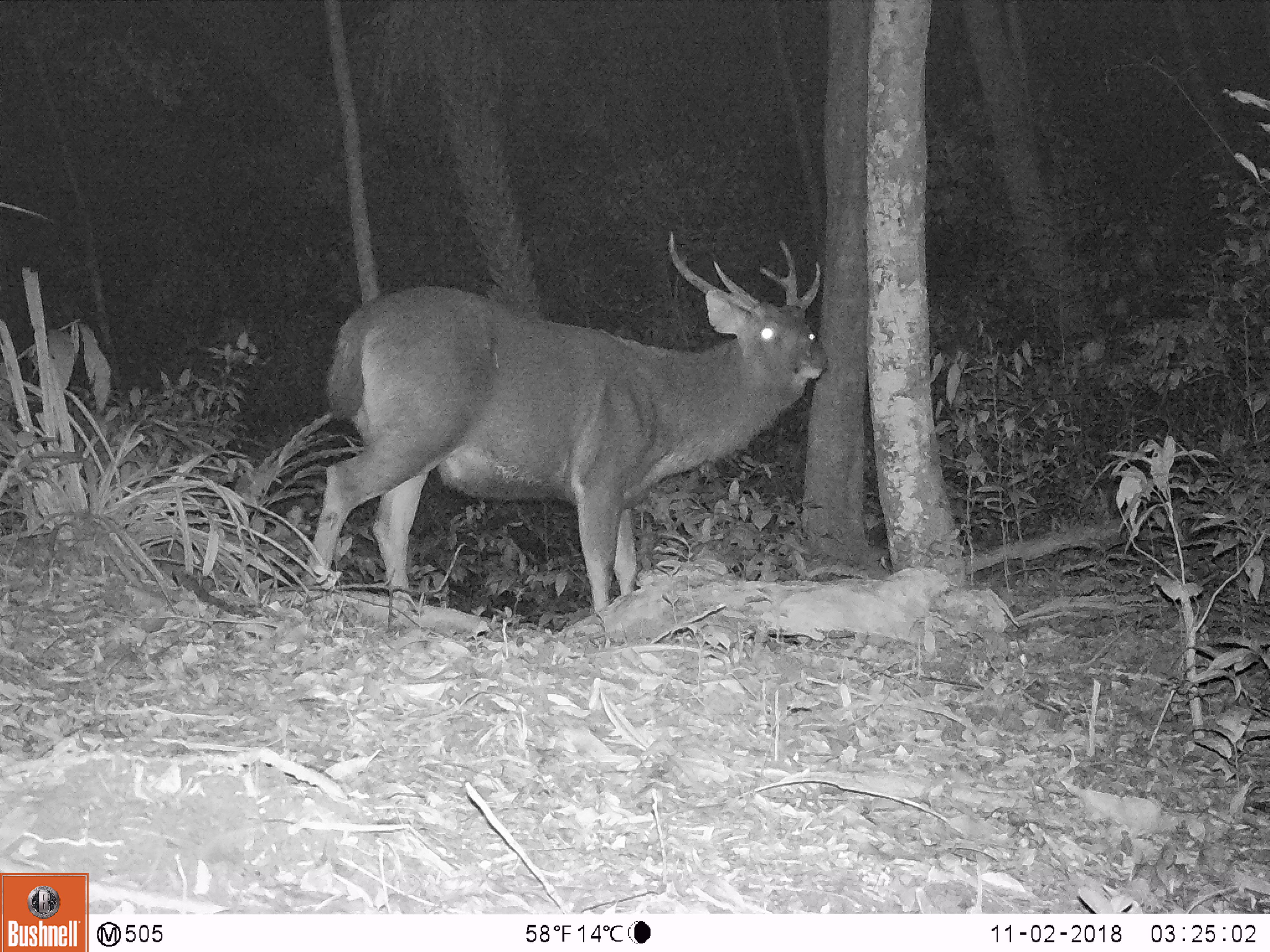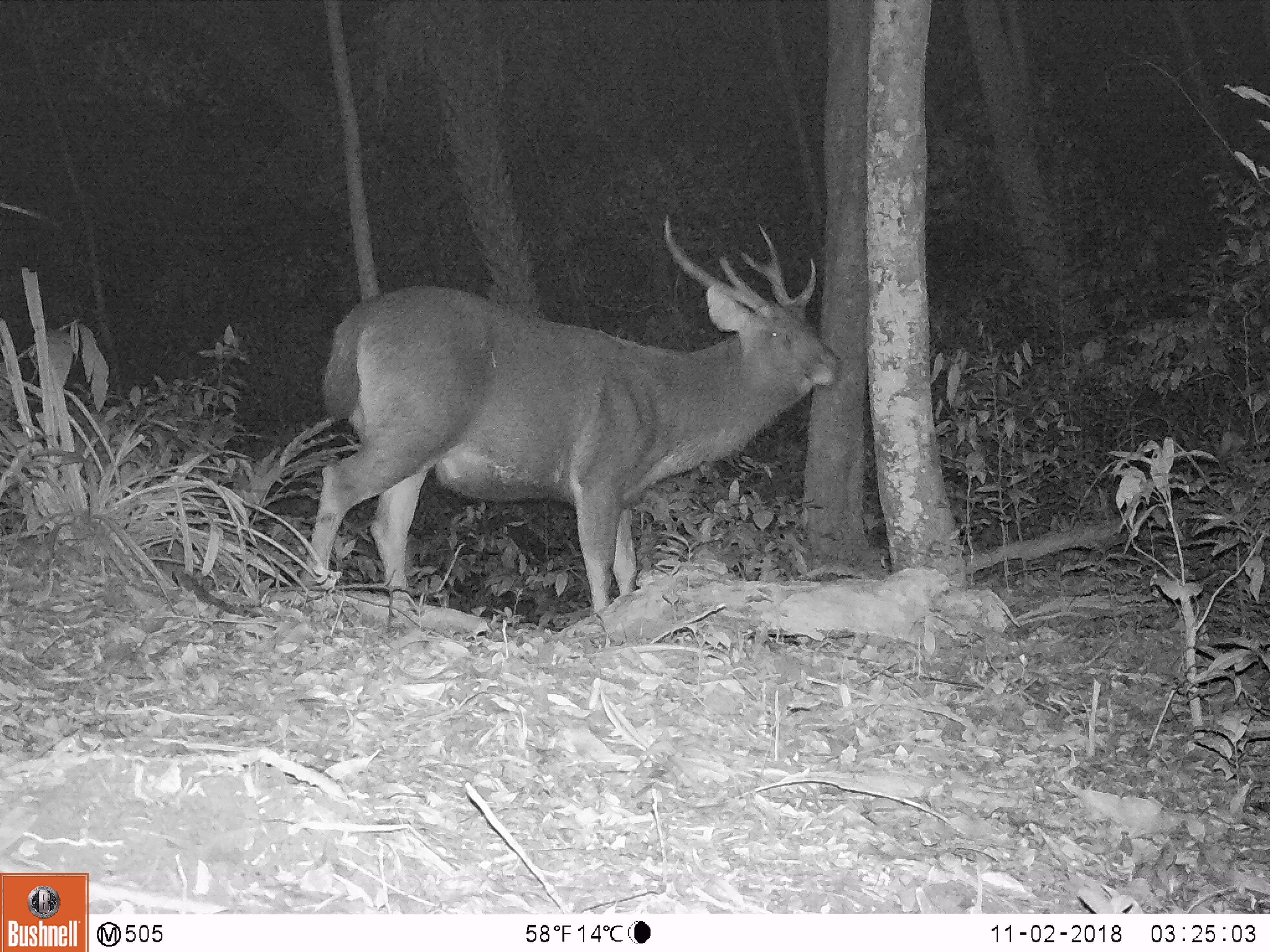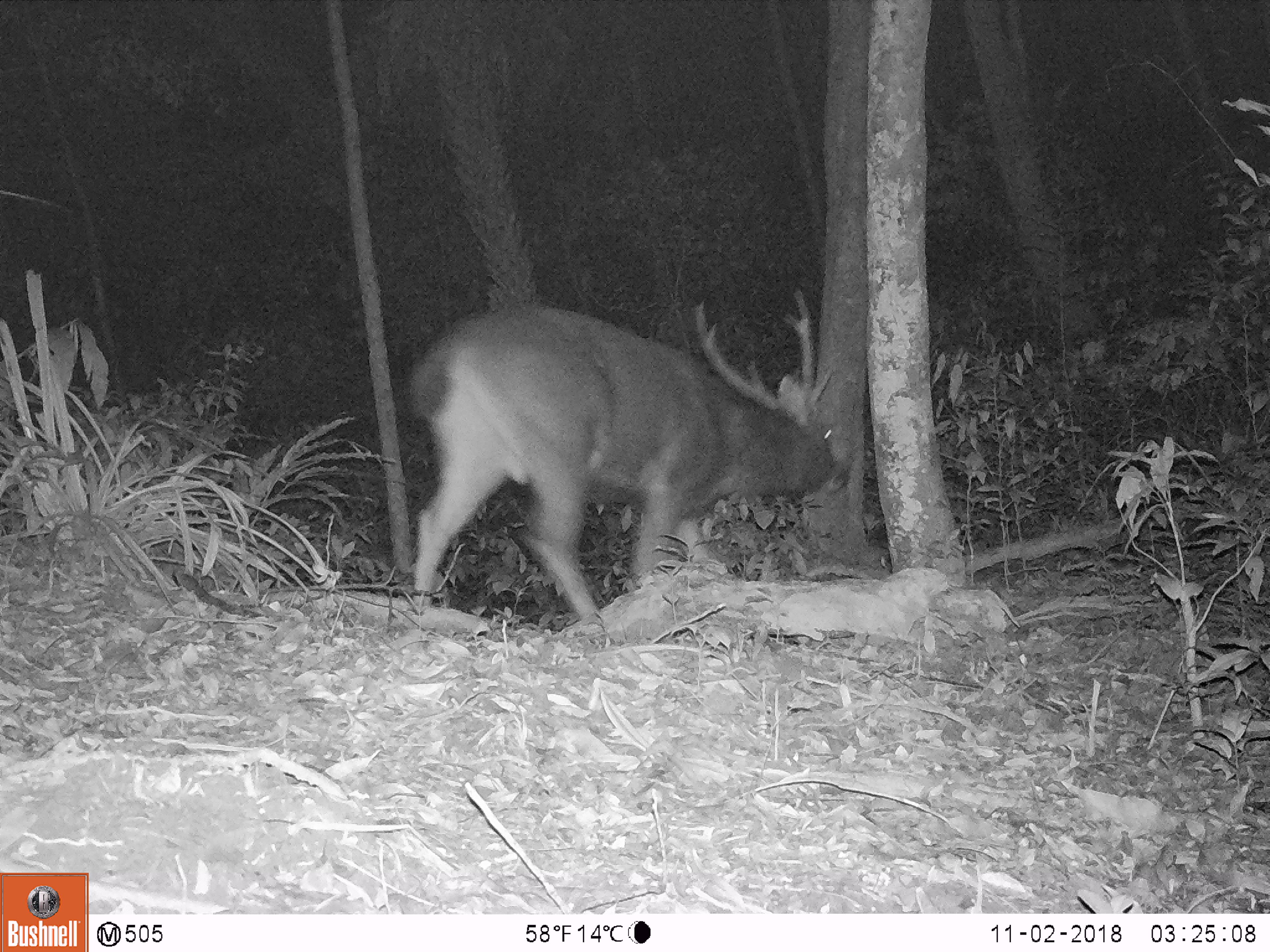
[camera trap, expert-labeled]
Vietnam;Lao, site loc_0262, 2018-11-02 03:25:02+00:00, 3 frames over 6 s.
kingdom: Animalia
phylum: Chordata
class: Mammalia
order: Artiodactyla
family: Cervidae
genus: Rusa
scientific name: Rusa unicolor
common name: sambar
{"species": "sambar (Rusa unicolor)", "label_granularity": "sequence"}